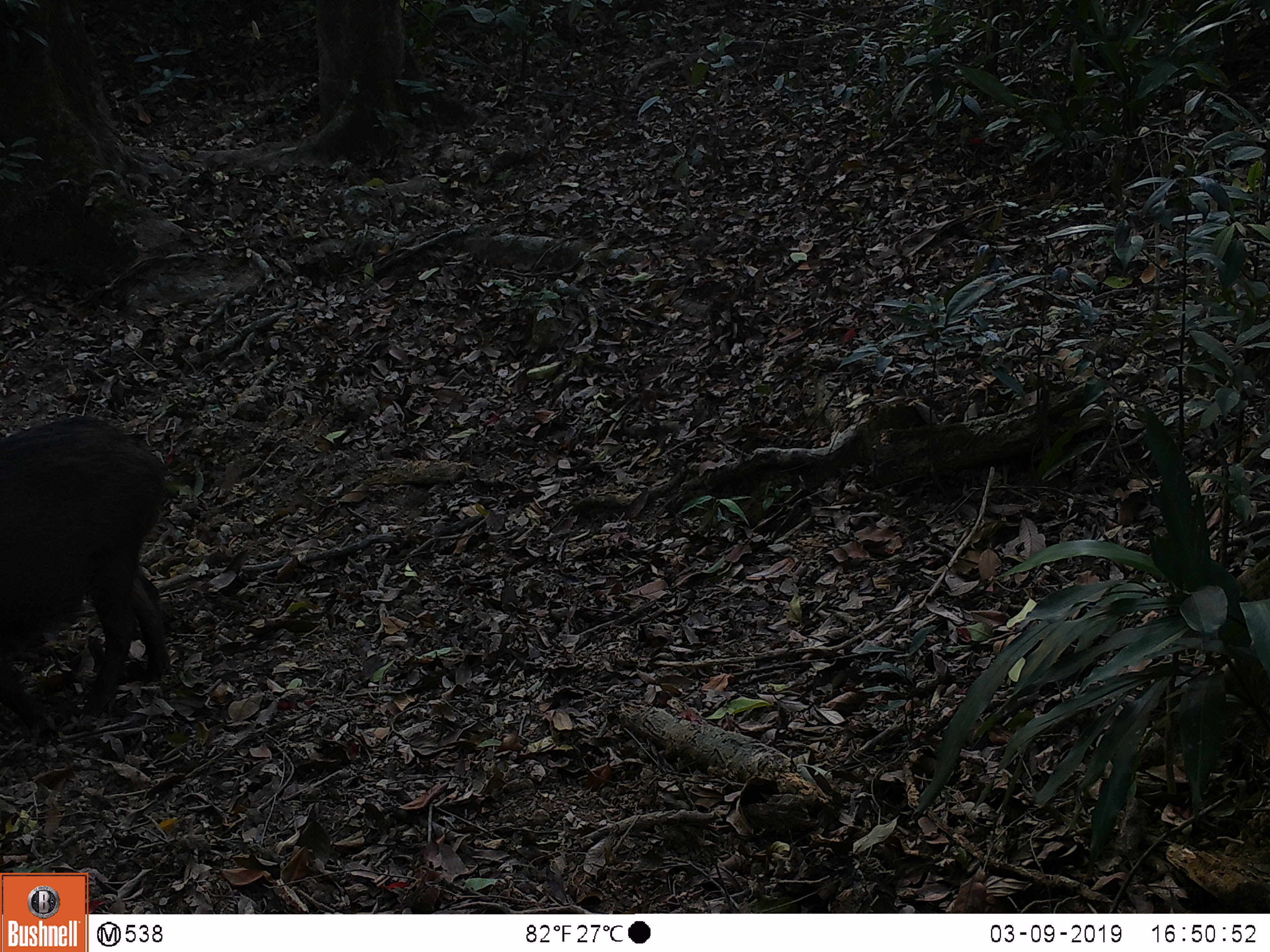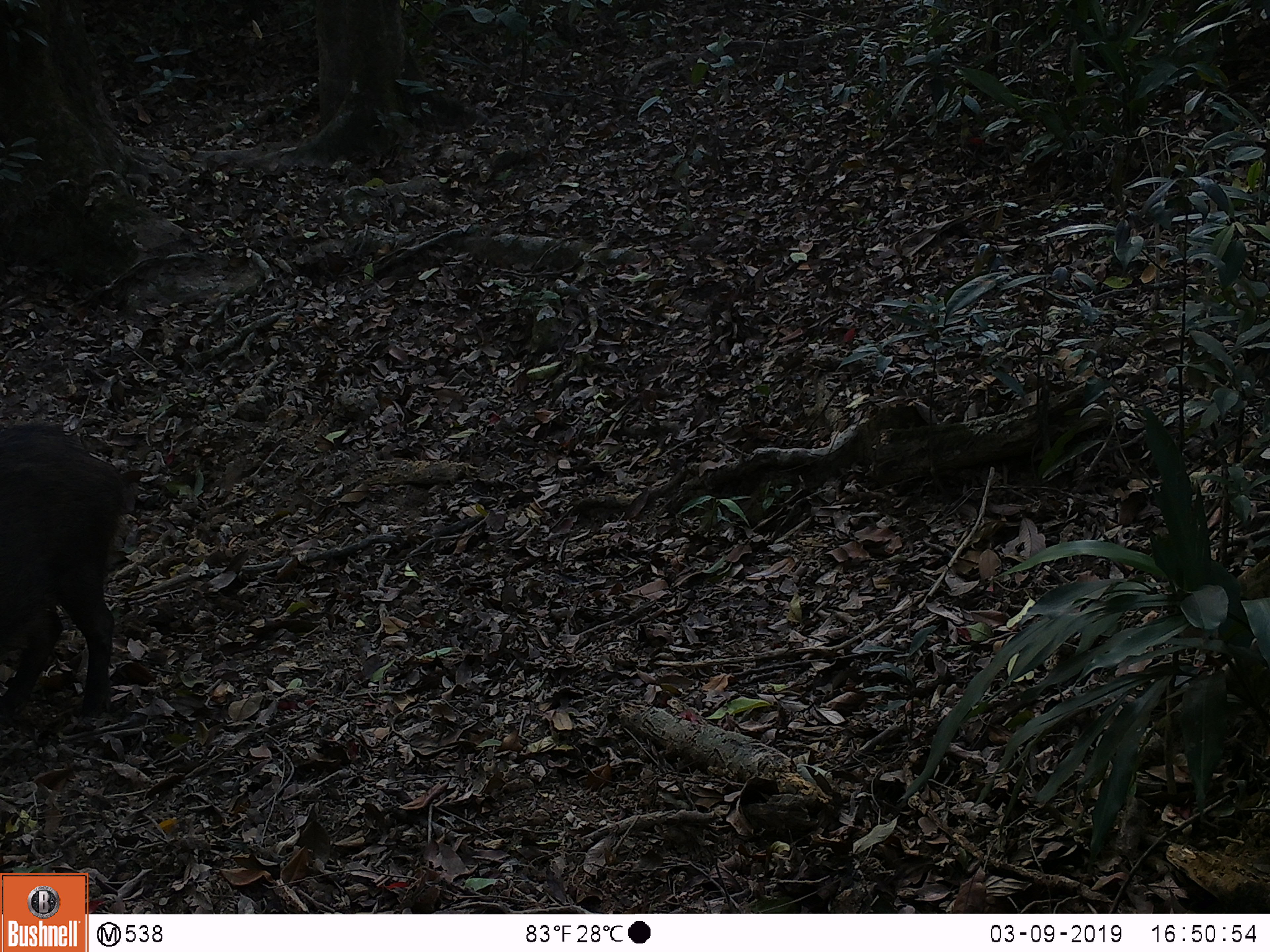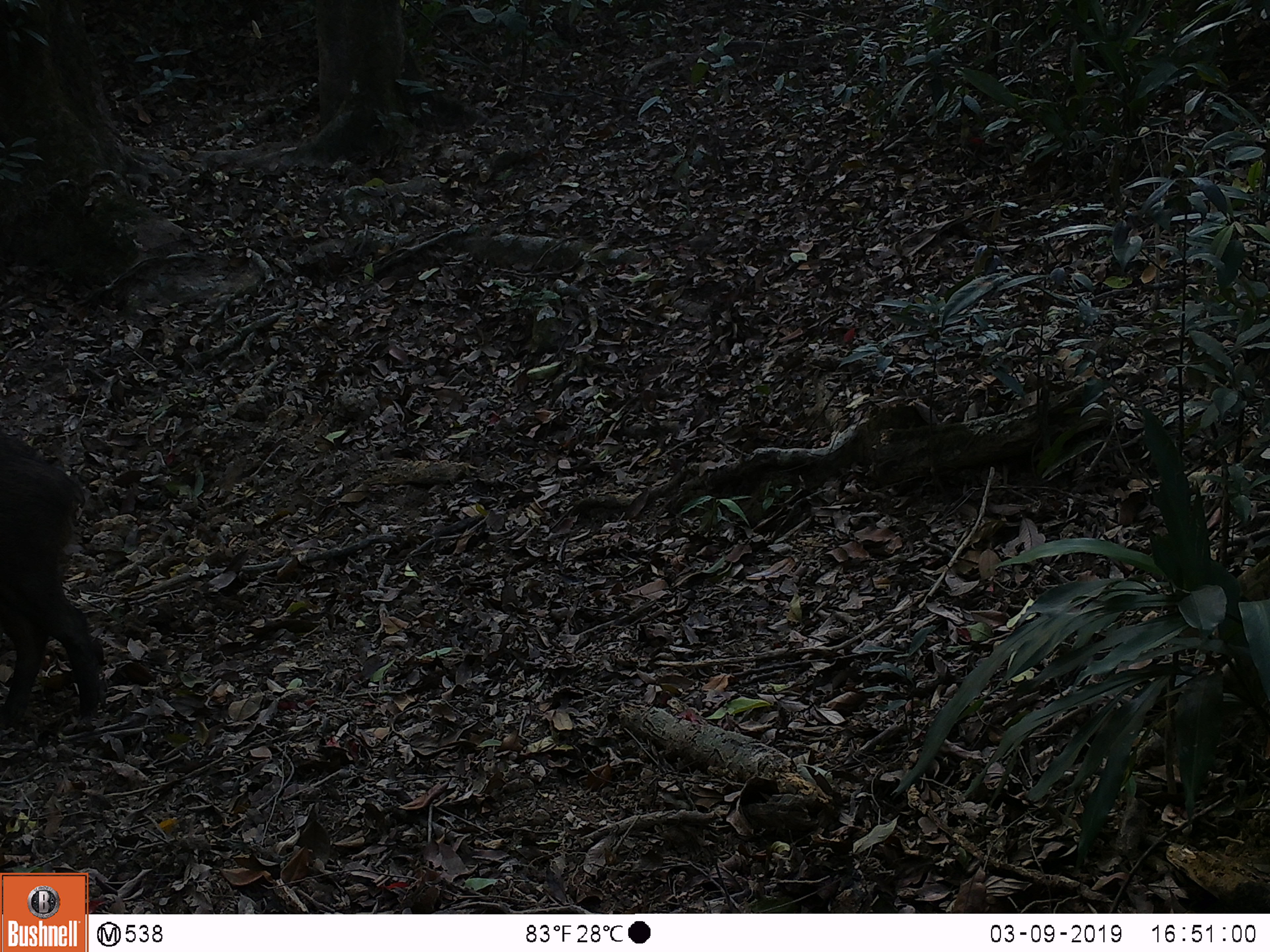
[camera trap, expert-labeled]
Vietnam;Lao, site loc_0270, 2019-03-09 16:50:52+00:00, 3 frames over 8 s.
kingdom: Animalia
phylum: Chordata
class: Mammalia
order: Artiodactyla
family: Suidae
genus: Sus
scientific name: Sus scrofa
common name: eurasian wild pig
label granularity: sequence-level